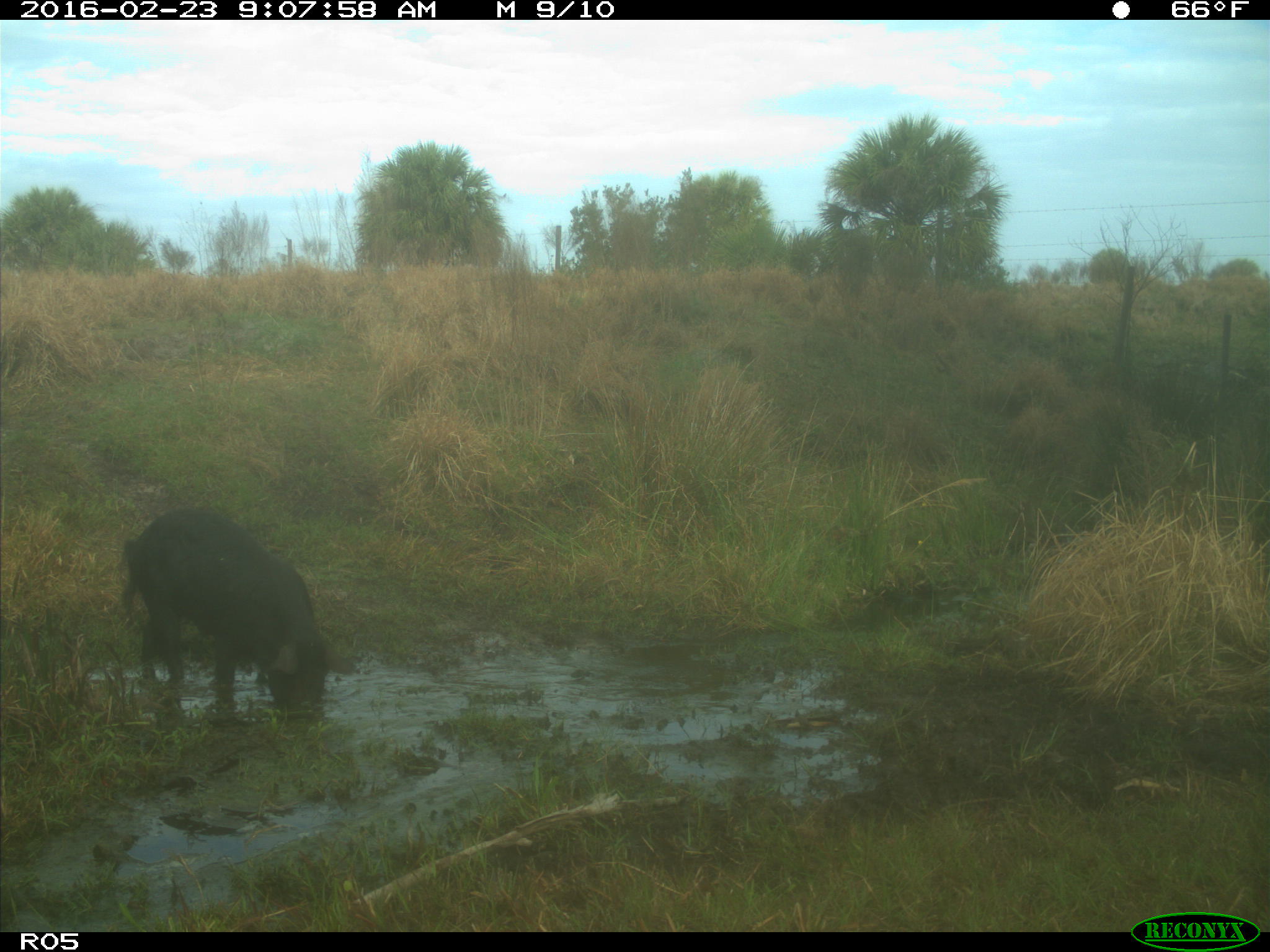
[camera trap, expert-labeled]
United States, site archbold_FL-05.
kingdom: Animalia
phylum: Chordata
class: Mammalia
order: Artiodactyla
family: Suidae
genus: Sus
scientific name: Sus scrofa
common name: wild boar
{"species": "Sus scrofa (wild boar)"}